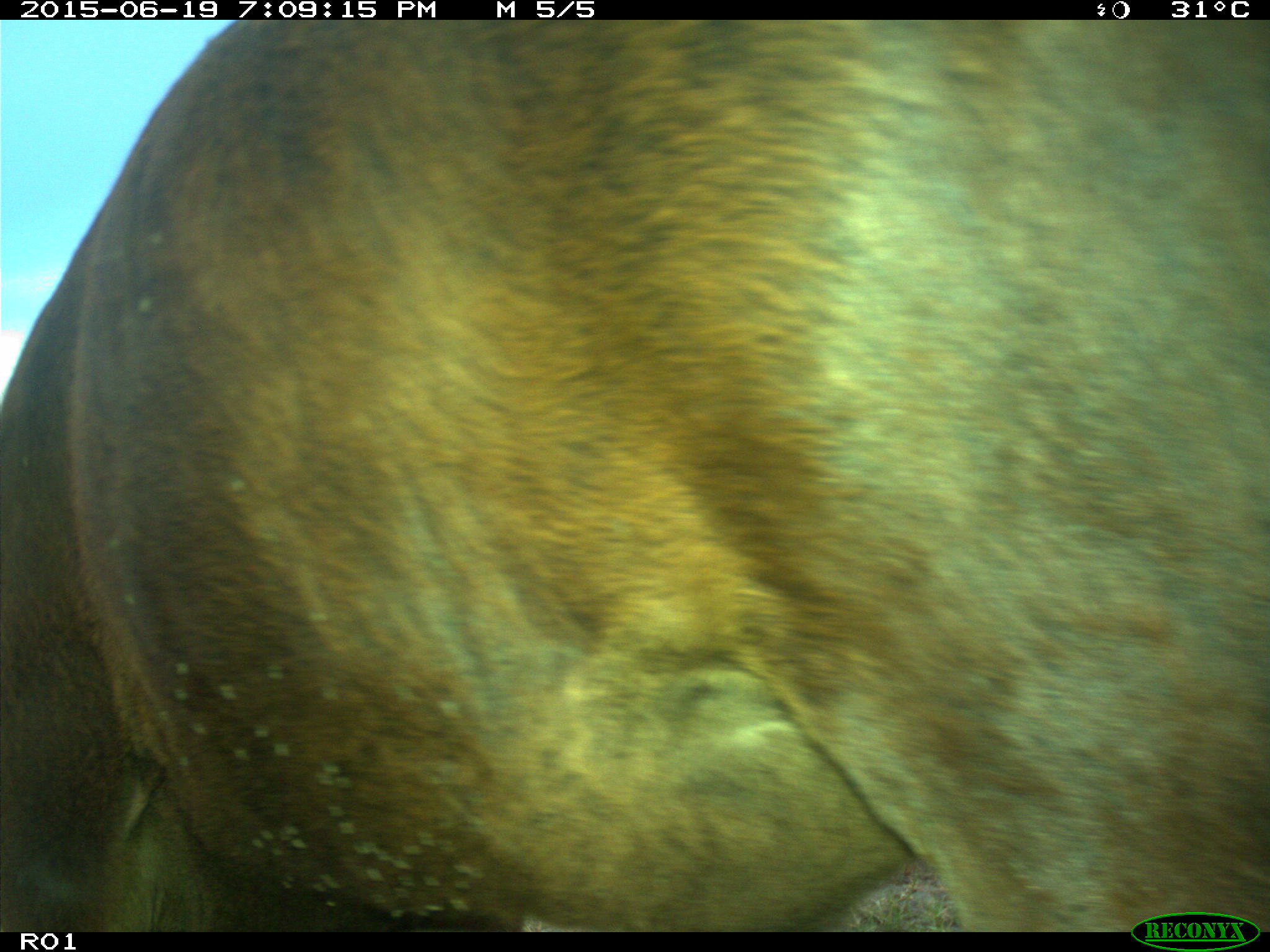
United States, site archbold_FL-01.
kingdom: Animalia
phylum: Chordata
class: Mammalia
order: Artiodactyla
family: Bovidae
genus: Bos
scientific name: Bos taurus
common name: domestic cow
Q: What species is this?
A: Bos taurus (domestic cow).